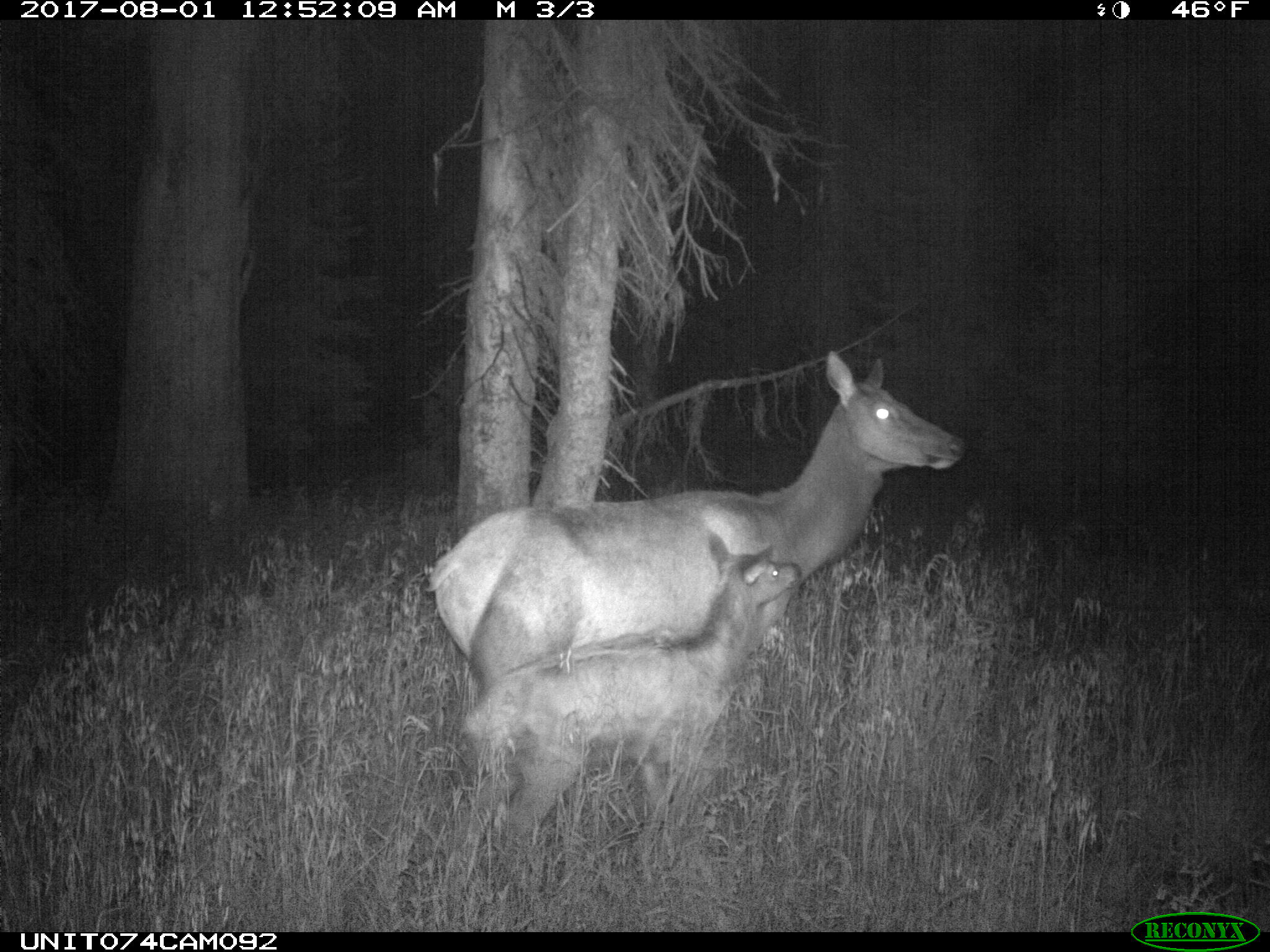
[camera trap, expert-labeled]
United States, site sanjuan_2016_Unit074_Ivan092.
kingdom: Animalia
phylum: Chordata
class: Mammalia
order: Artiodactyla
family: Cervidae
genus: Cervus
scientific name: Cervus elaphus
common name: red deer